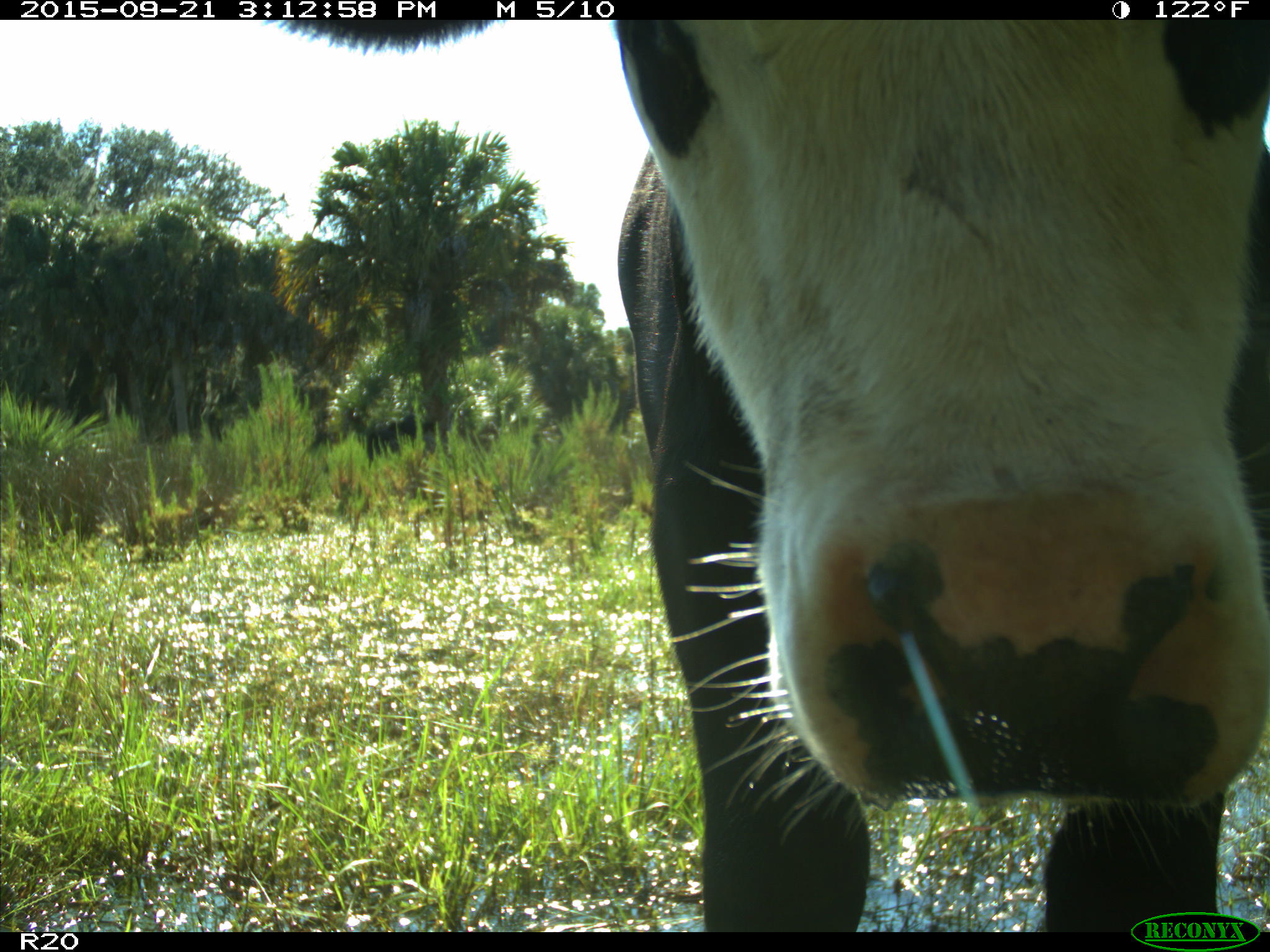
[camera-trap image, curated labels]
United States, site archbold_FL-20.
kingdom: Animalia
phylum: Chordata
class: Mammalia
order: Artiodactyla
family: Bovidae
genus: Bos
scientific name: Bos taurus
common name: domestic cow